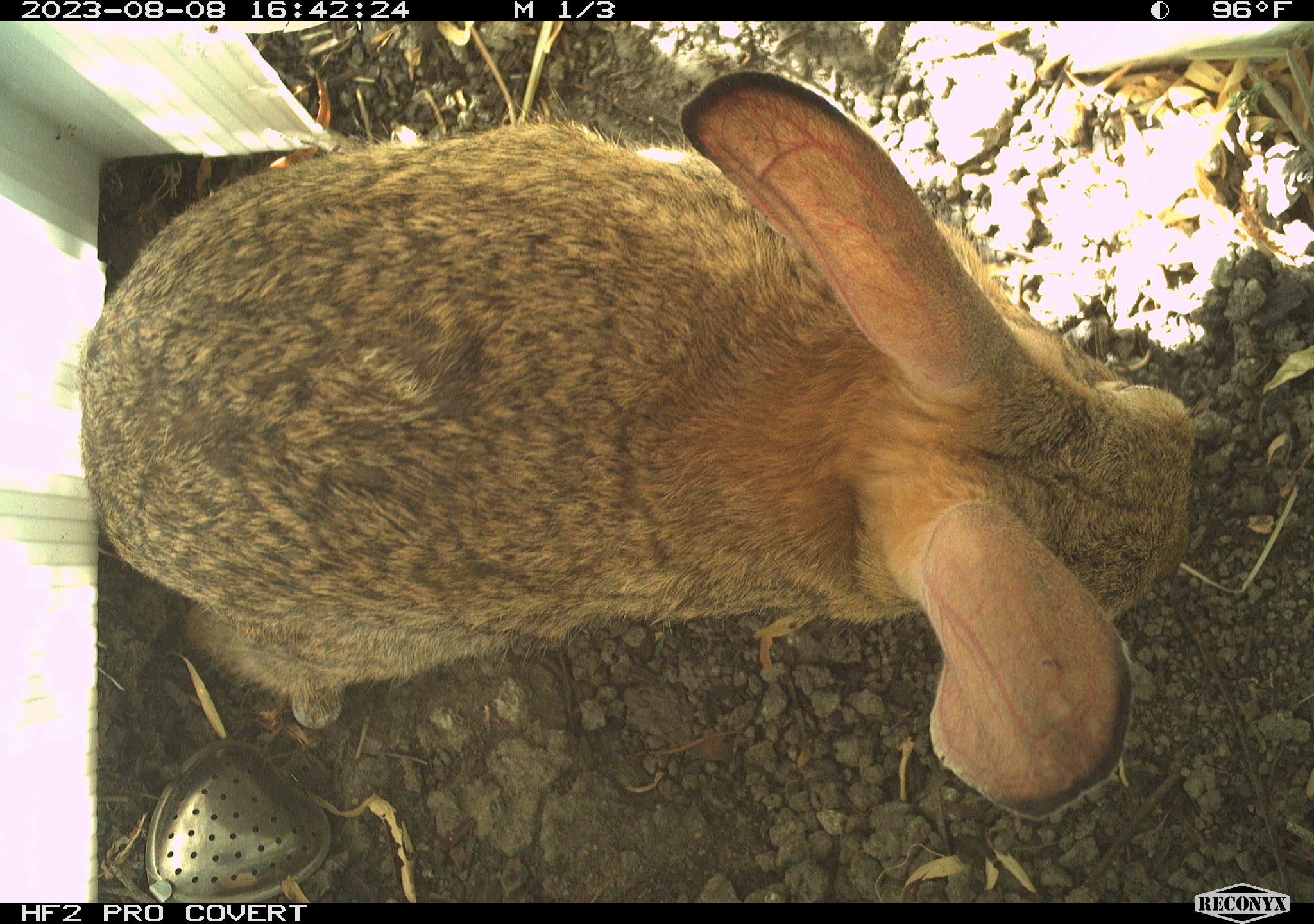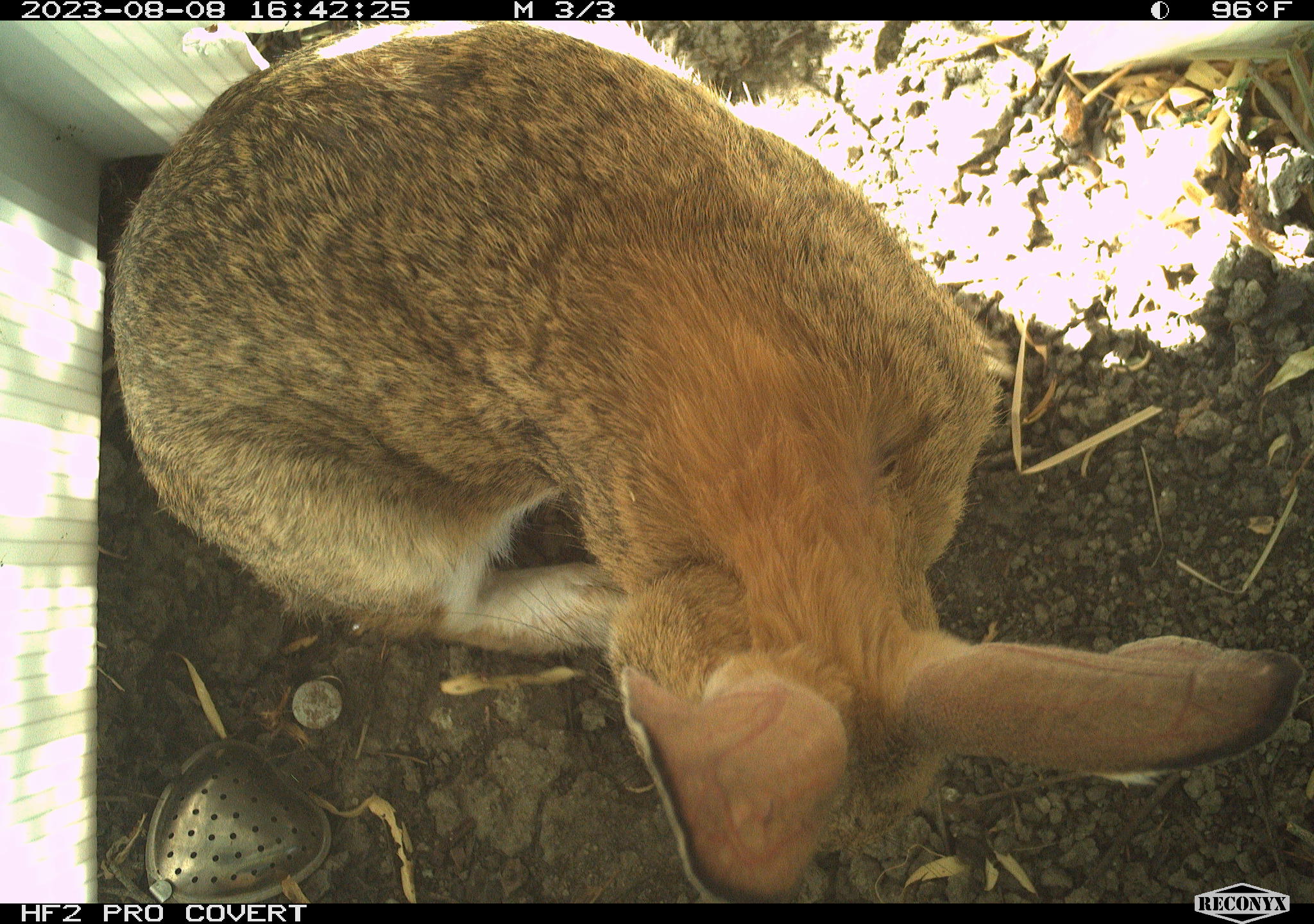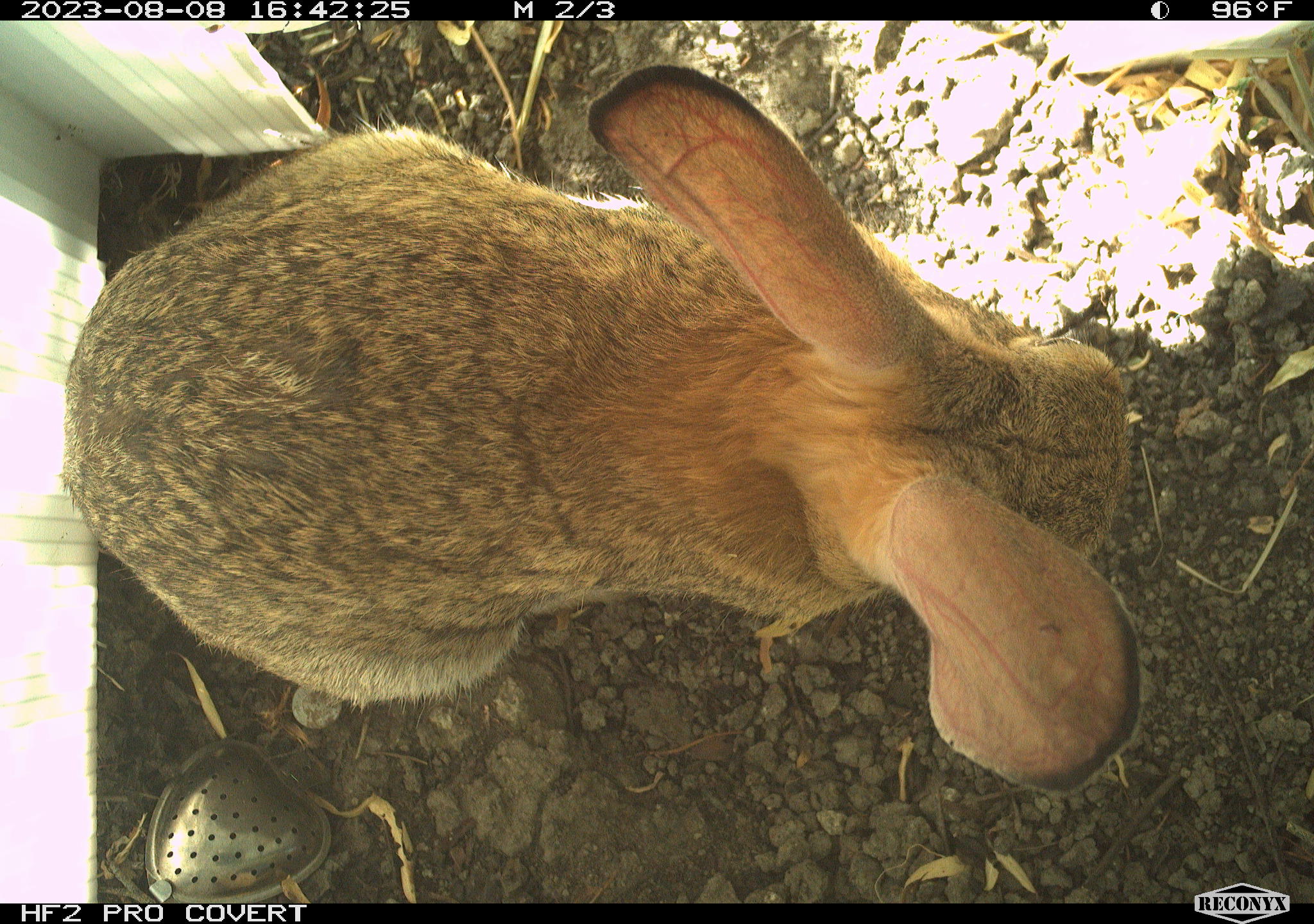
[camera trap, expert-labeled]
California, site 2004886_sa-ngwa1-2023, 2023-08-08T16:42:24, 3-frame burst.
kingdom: Animalia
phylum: Chordata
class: Mammalia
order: Lagomorpha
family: Leporidae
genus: Sylvilagus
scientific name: Sylvilagus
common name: cottontail rabbits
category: sylvilagus species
Sylvilagus species (cottontail rabbits) (Sylvilagus).